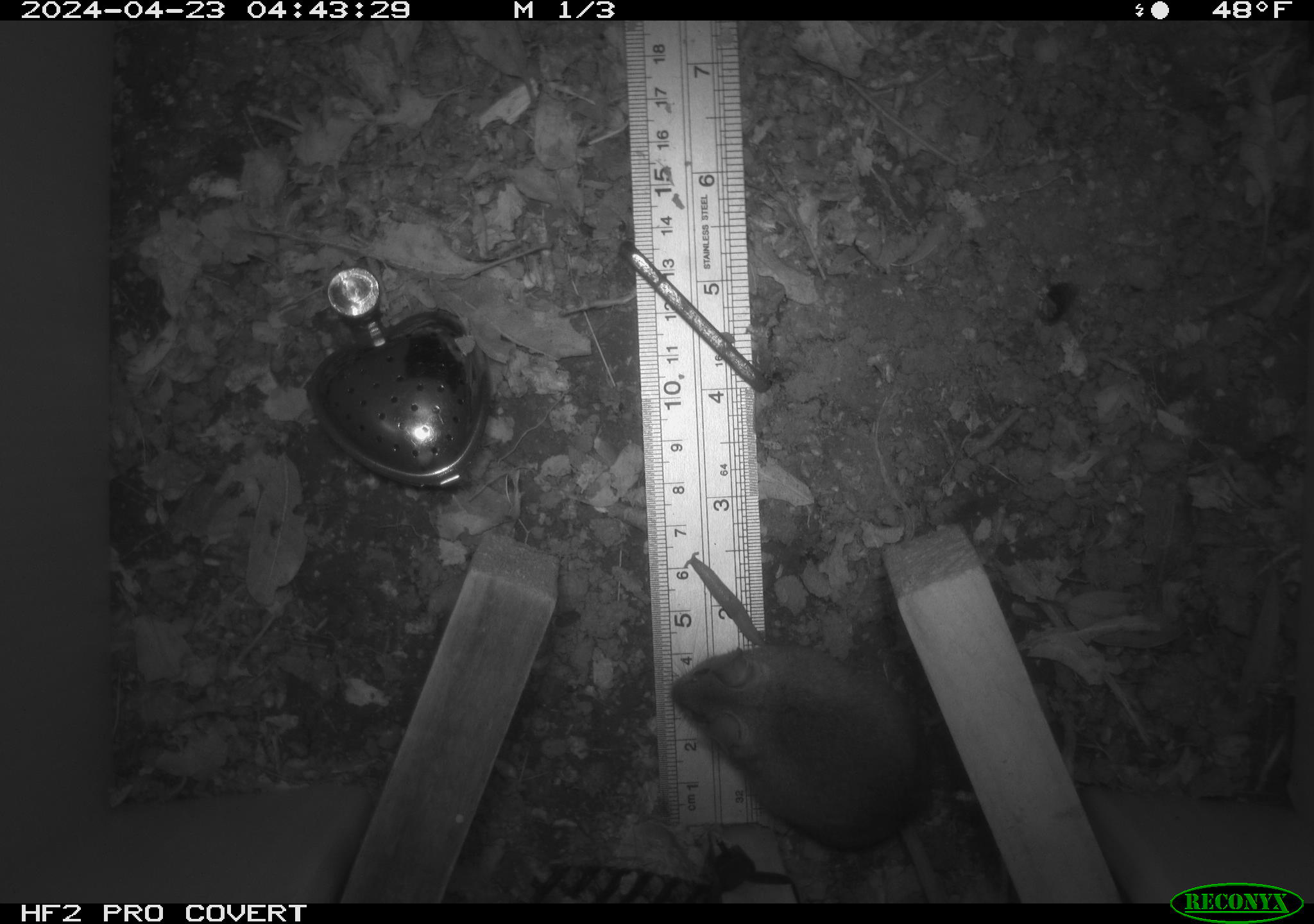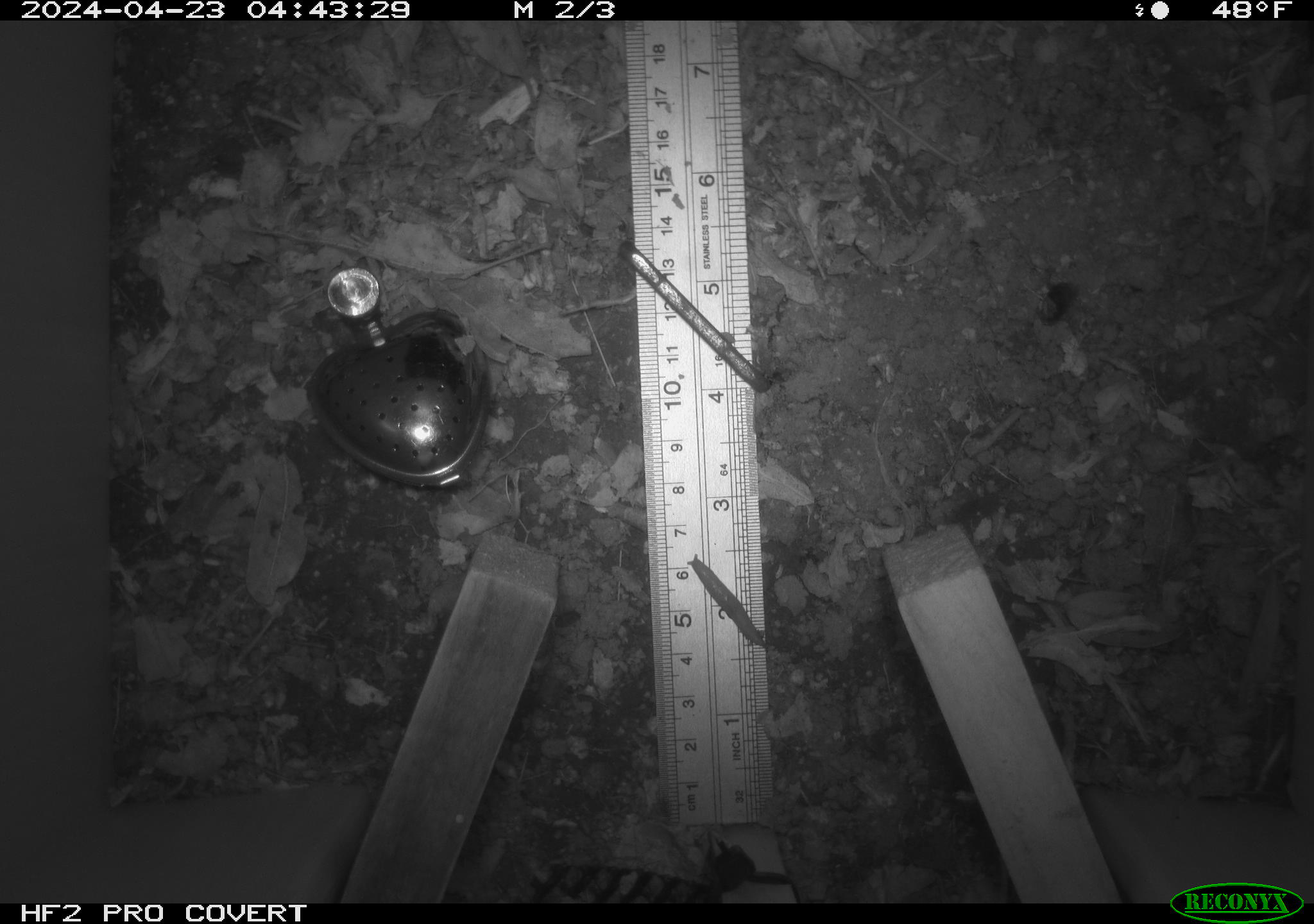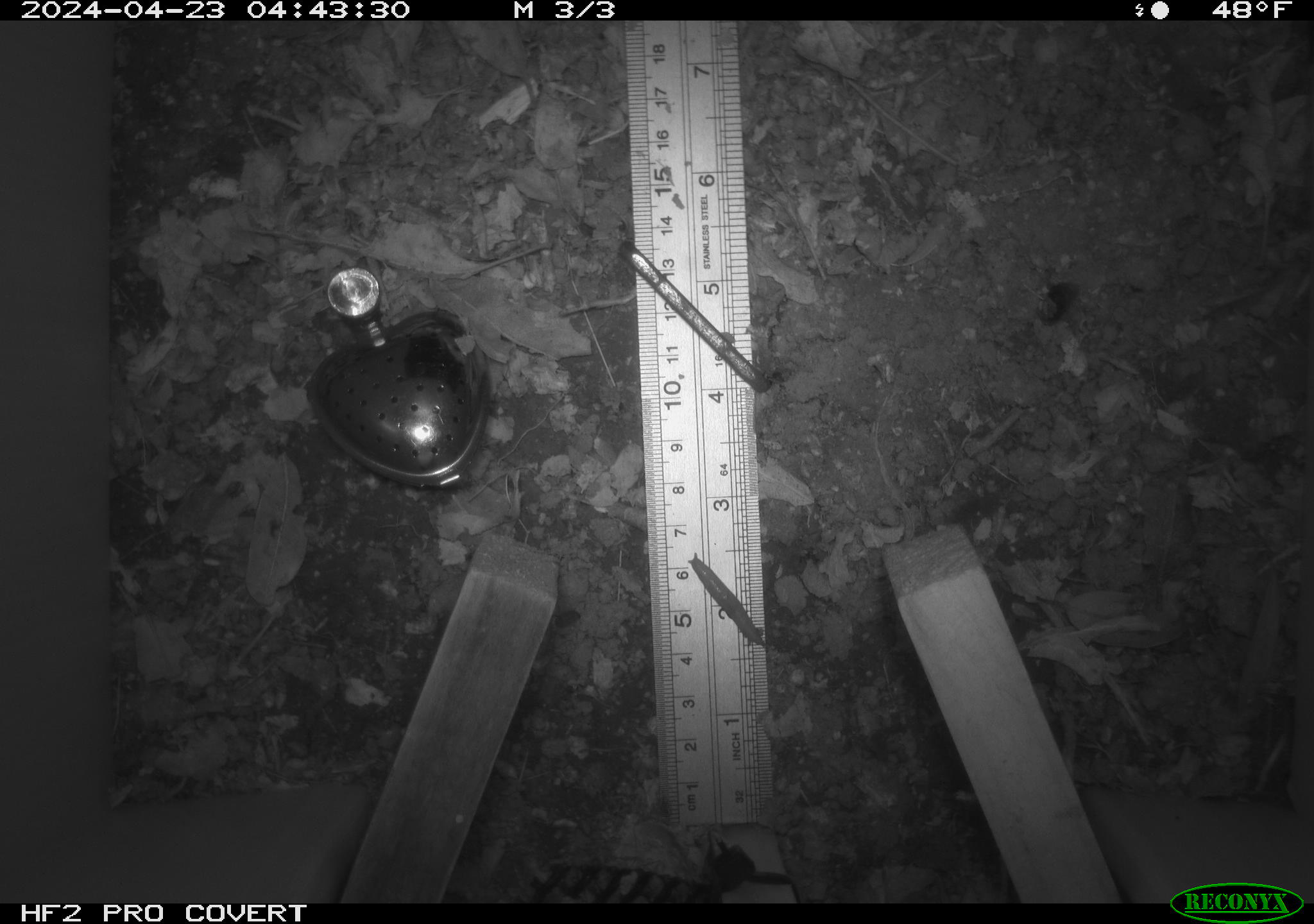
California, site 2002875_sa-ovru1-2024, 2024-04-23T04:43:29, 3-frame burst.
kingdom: Animalia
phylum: Chordata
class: Mammalia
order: Rodentia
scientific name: Rodentia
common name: rodent